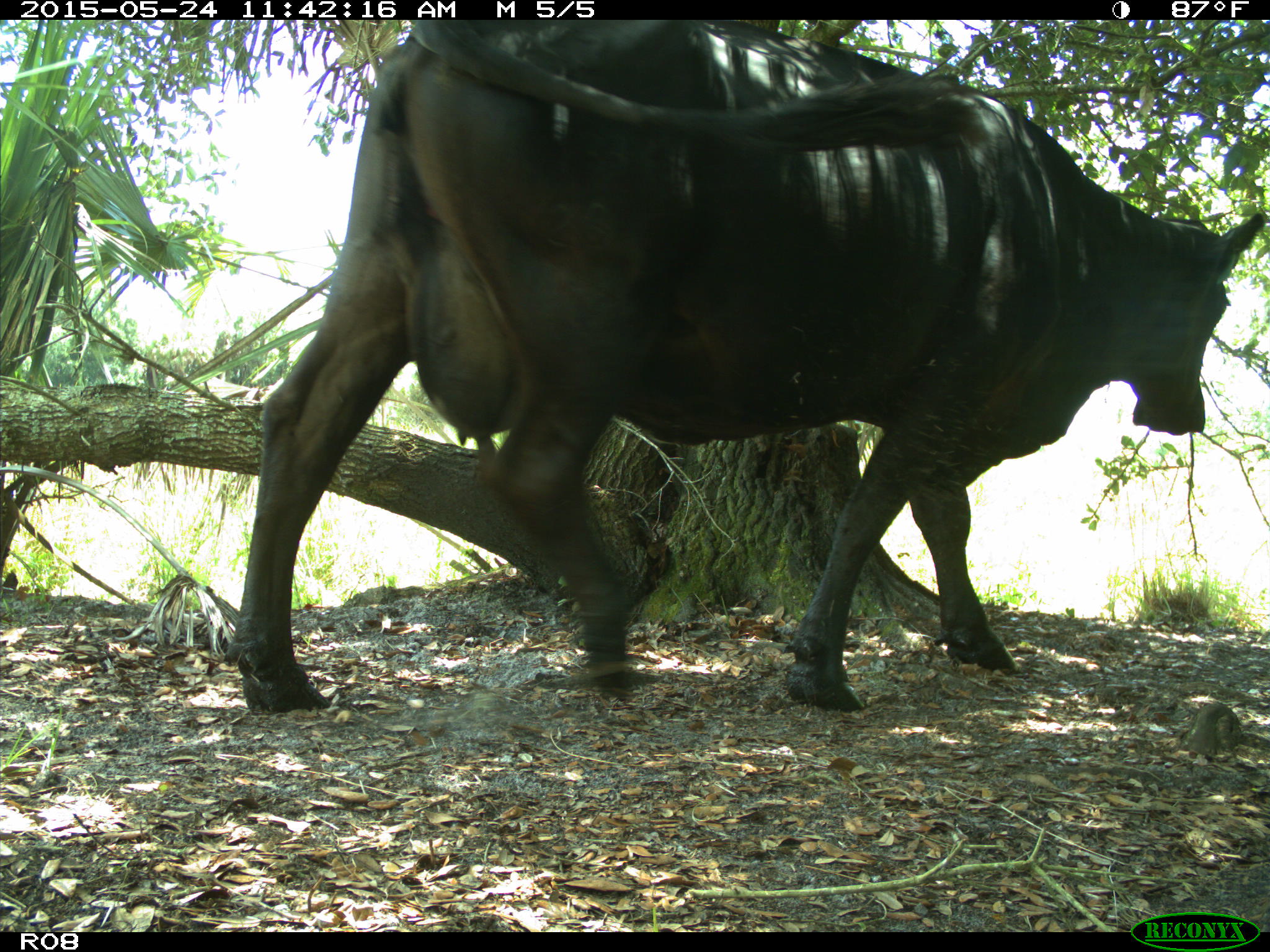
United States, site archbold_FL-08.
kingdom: Animalia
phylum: Chordata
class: Mammalia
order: Artiodactyla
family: Bovidae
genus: Bos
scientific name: Bos taurus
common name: domestic cow